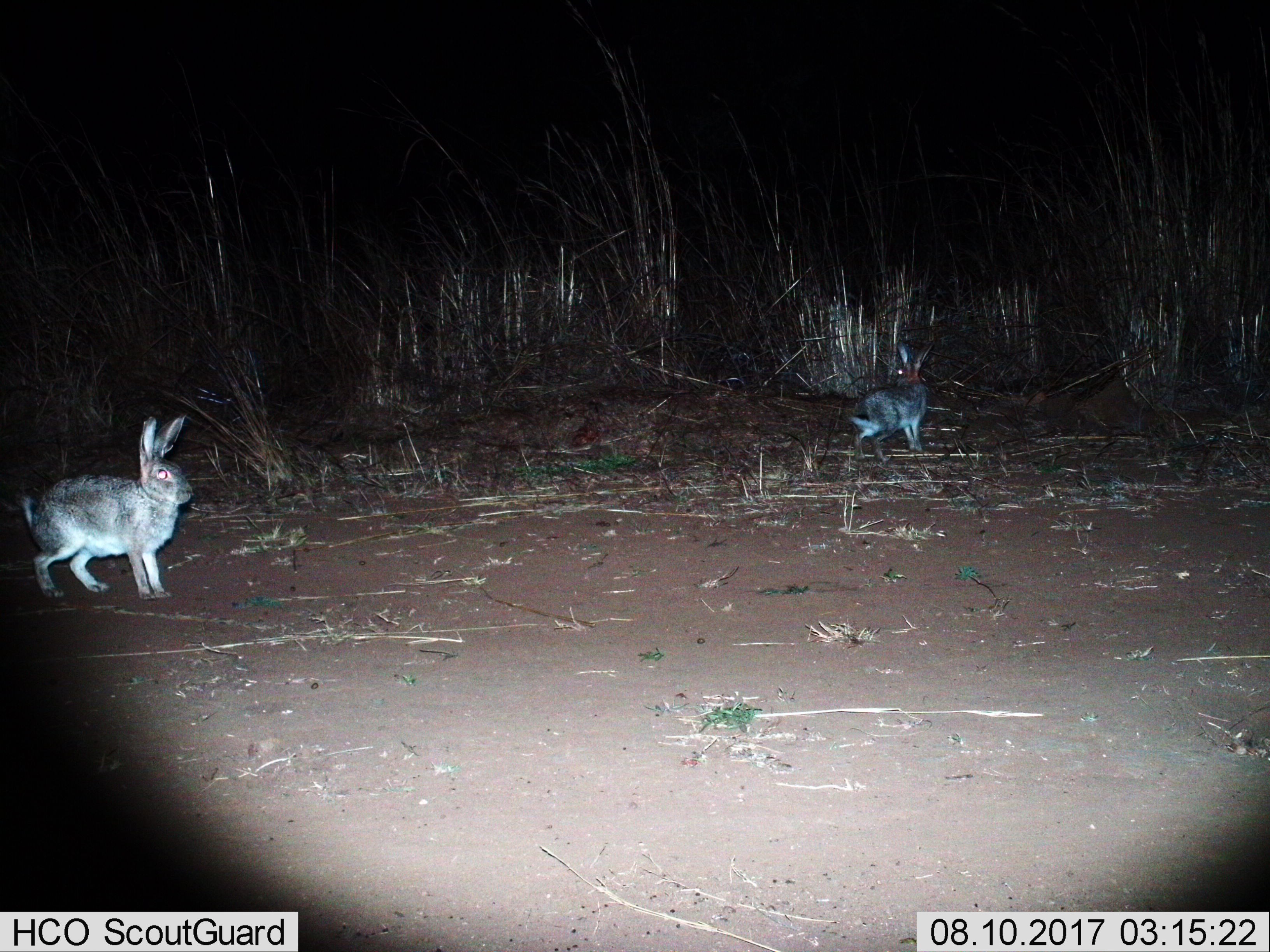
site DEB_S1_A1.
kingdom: Animalia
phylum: Chordata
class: Mammalia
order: Lagomorpha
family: Leporidae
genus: Lepus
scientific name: Lepus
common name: hare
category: hareunknown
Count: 2.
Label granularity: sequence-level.